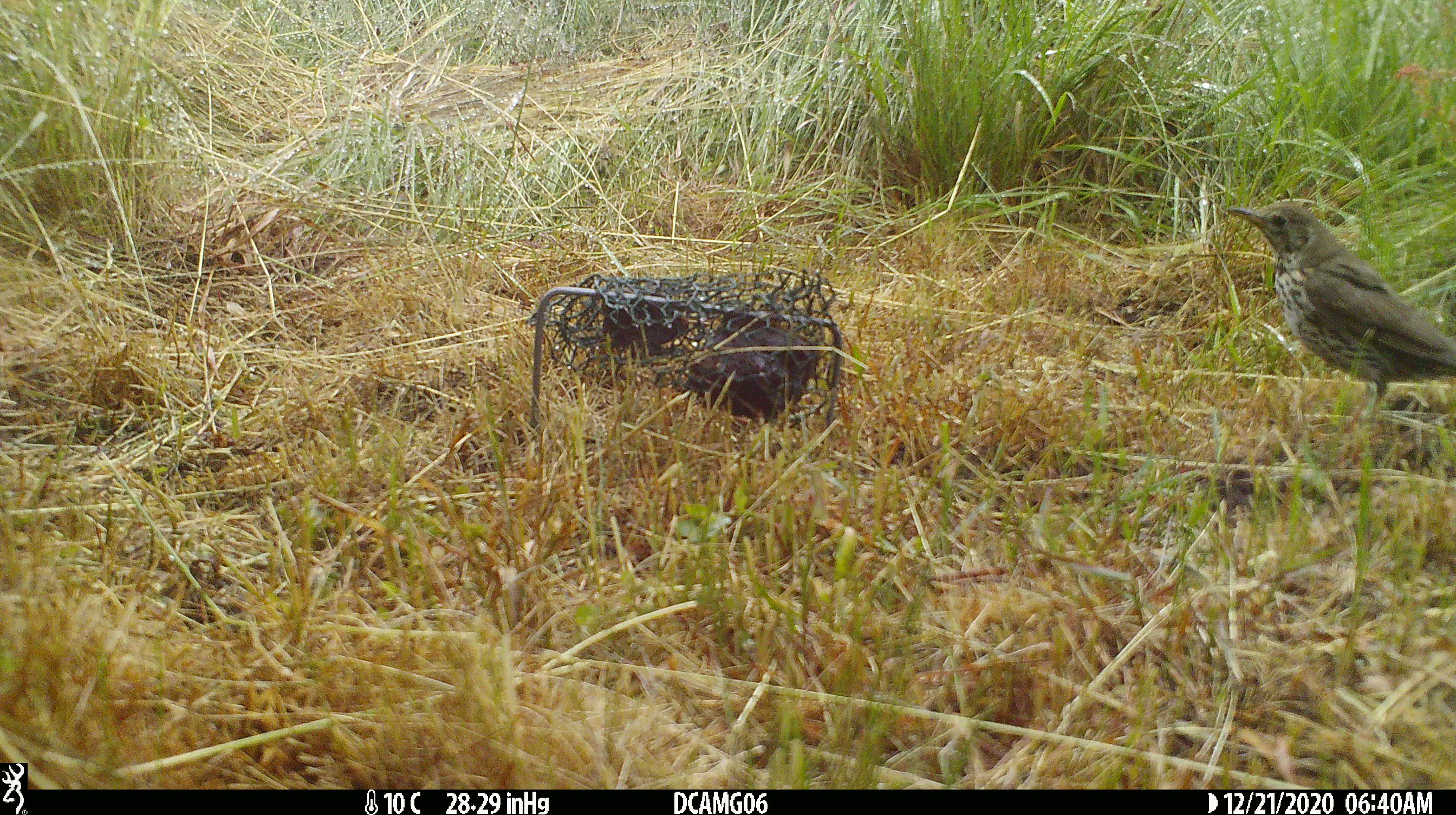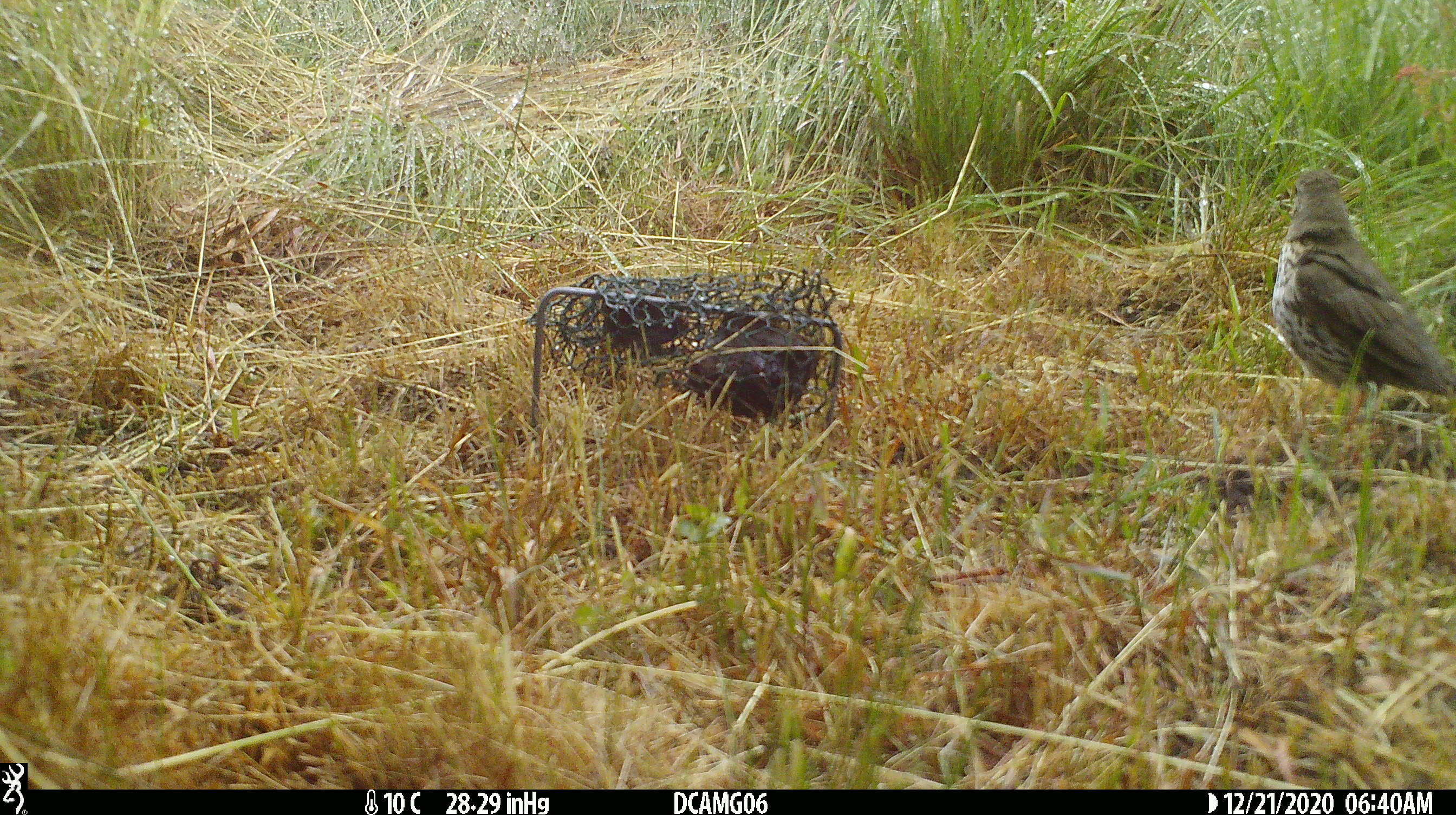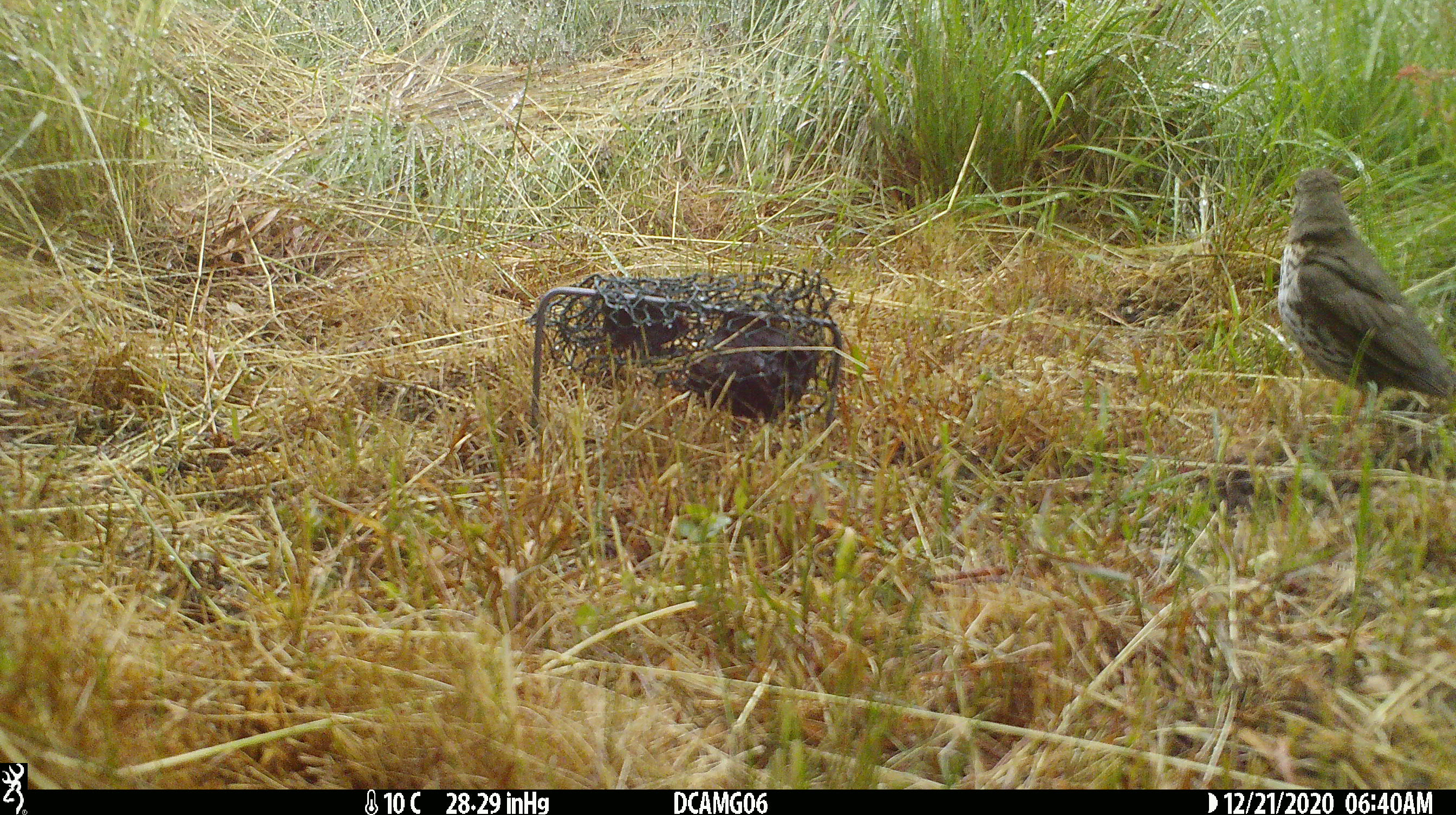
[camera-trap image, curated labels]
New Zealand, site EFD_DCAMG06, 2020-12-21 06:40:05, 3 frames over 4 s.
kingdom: Animalia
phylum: Chordata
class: Aves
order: Passeriformes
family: Turdidae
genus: Turdus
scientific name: Turdus philomelos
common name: song thrush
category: thrush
Thrush (song thrush) (Turdus philomelos).